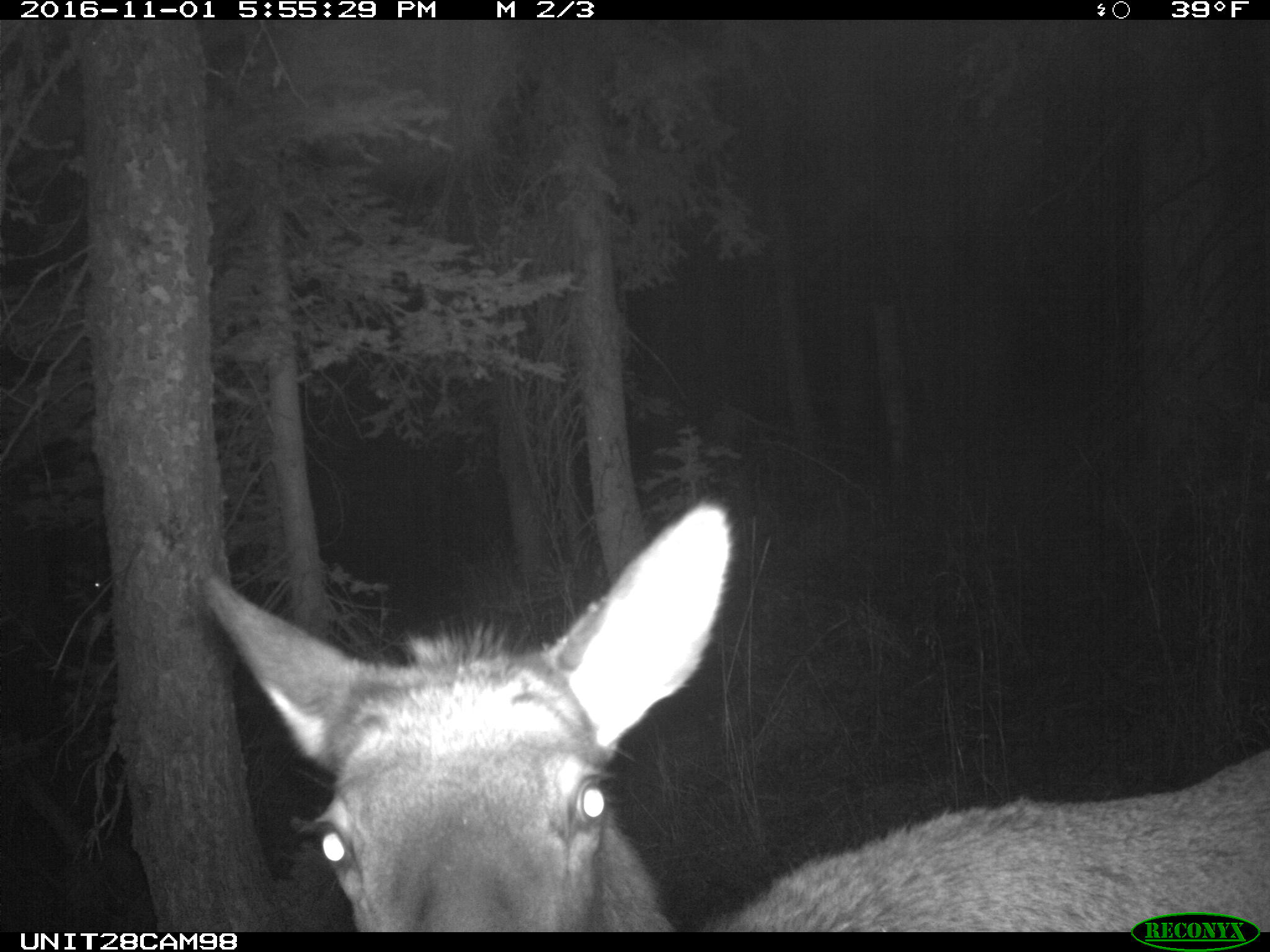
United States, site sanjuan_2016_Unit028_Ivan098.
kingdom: Animalia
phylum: Chordata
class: Mammalia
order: Artiodactyla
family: Cervidae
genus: Cervus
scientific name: Cervus elaphus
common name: red deer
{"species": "Cervus elaphus (red deer)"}